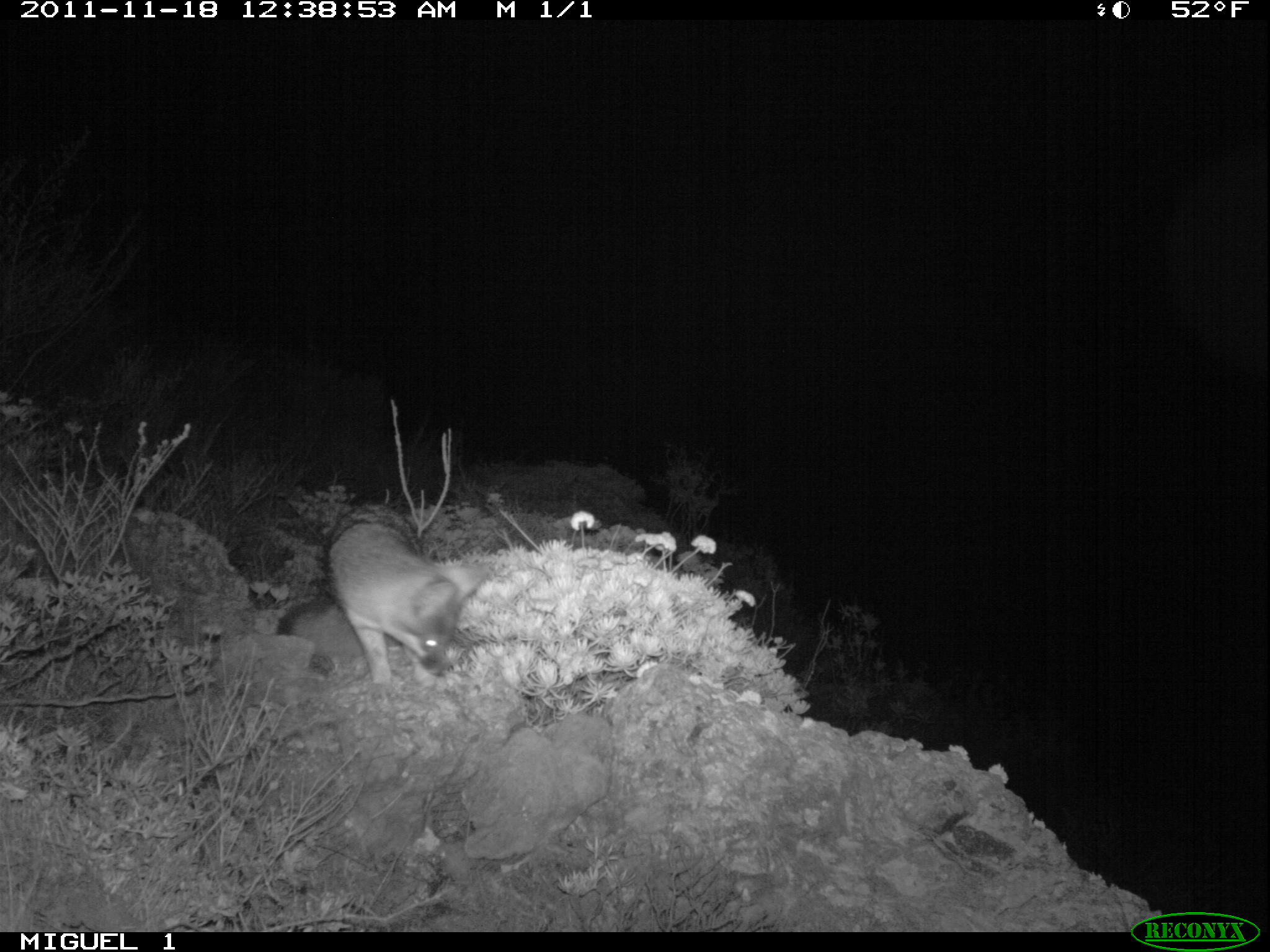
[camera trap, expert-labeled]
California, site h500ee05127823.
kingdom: Animalia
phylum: Chordata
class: Mammalia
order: Carnivora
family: Canidae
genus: Urocyon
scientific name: Urocyon littoralis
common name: island fox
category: fox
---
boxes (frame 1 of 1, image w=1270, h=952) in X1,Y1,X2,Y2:
fox: 276,500,493,683